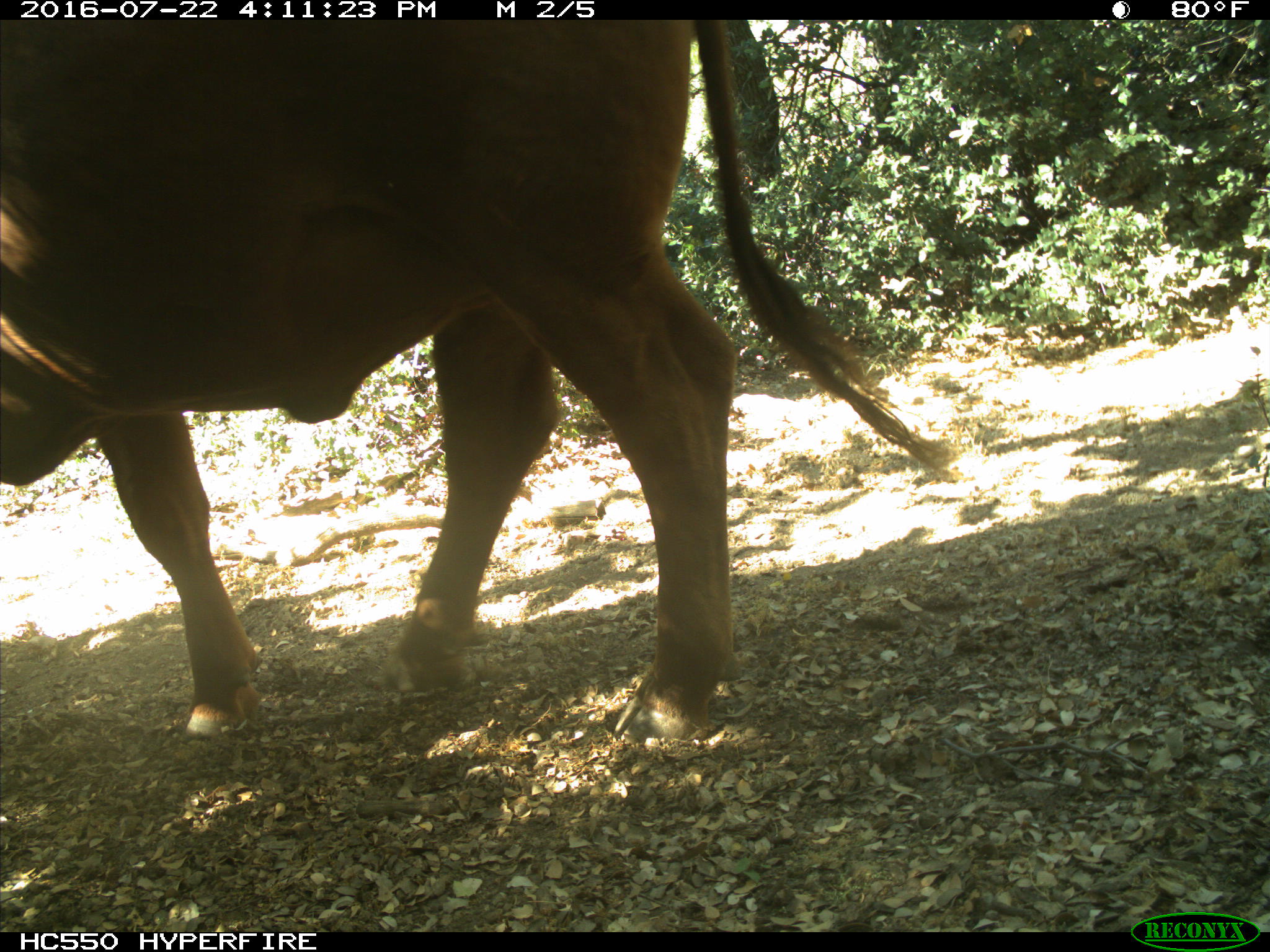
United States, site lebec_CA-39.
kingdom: Animalia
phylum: Chordata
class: Mammalia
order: Artiodactyla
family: Bovidae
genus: Bos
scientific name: Bos taurus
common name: domestic cow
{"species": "Bos taurus (domestic cow)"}